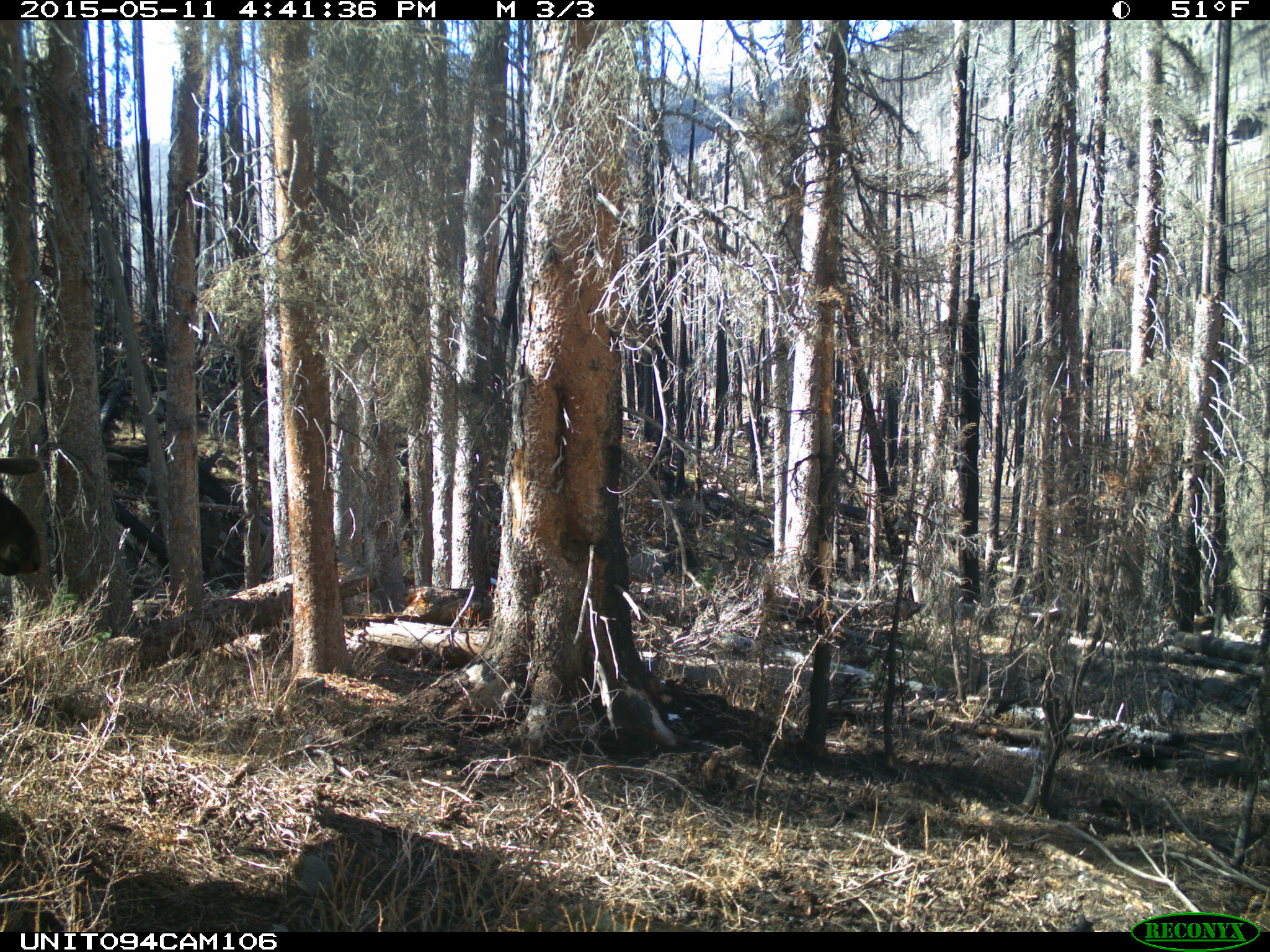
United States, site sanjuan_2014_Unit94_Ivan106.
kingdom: Animalia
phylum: Chordata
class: Mammalia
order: Artiodactyla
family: Cervidae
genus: Alces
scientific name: Alces alces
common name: moose